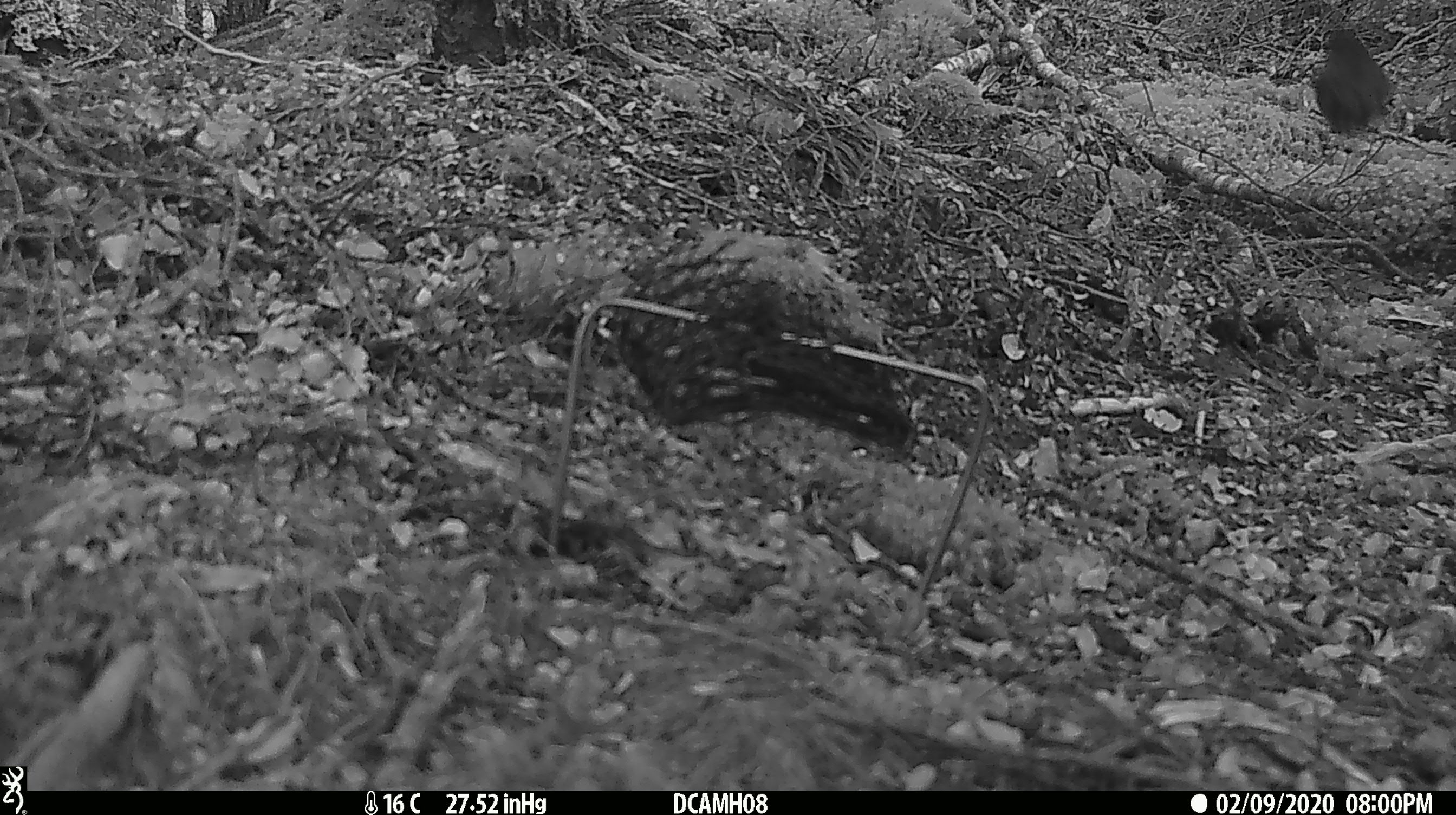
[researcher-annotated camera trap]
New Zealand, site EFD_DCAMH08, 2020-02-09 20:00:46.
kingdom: Animalia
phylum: Chordata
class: Aves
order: Passeriformes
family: Turdidae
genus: Turdus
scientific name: Turdus merula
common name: eurasian blackbird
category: blackbird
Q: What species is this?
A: Blackbird (eurasian blackbird) (Turdus merula).